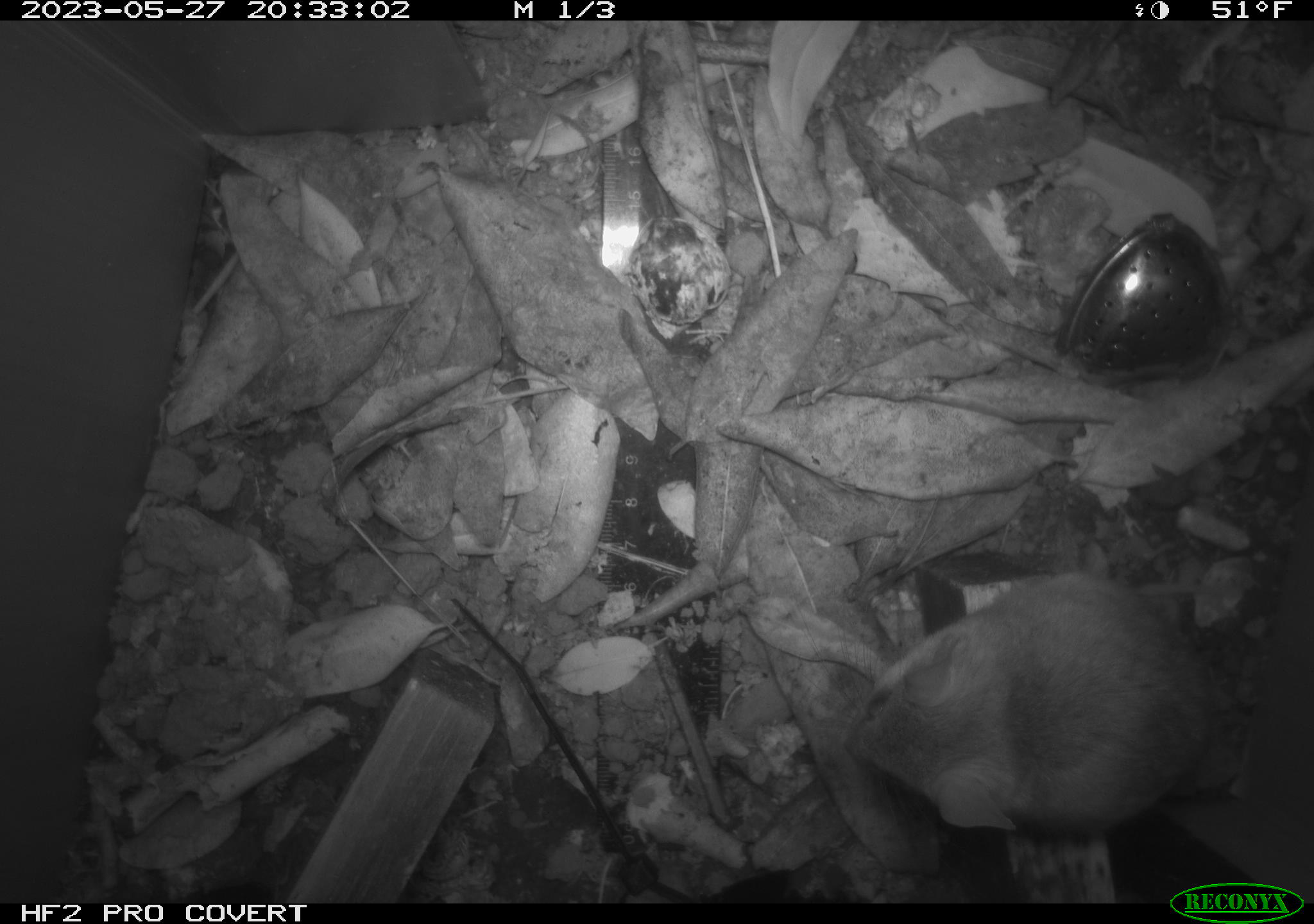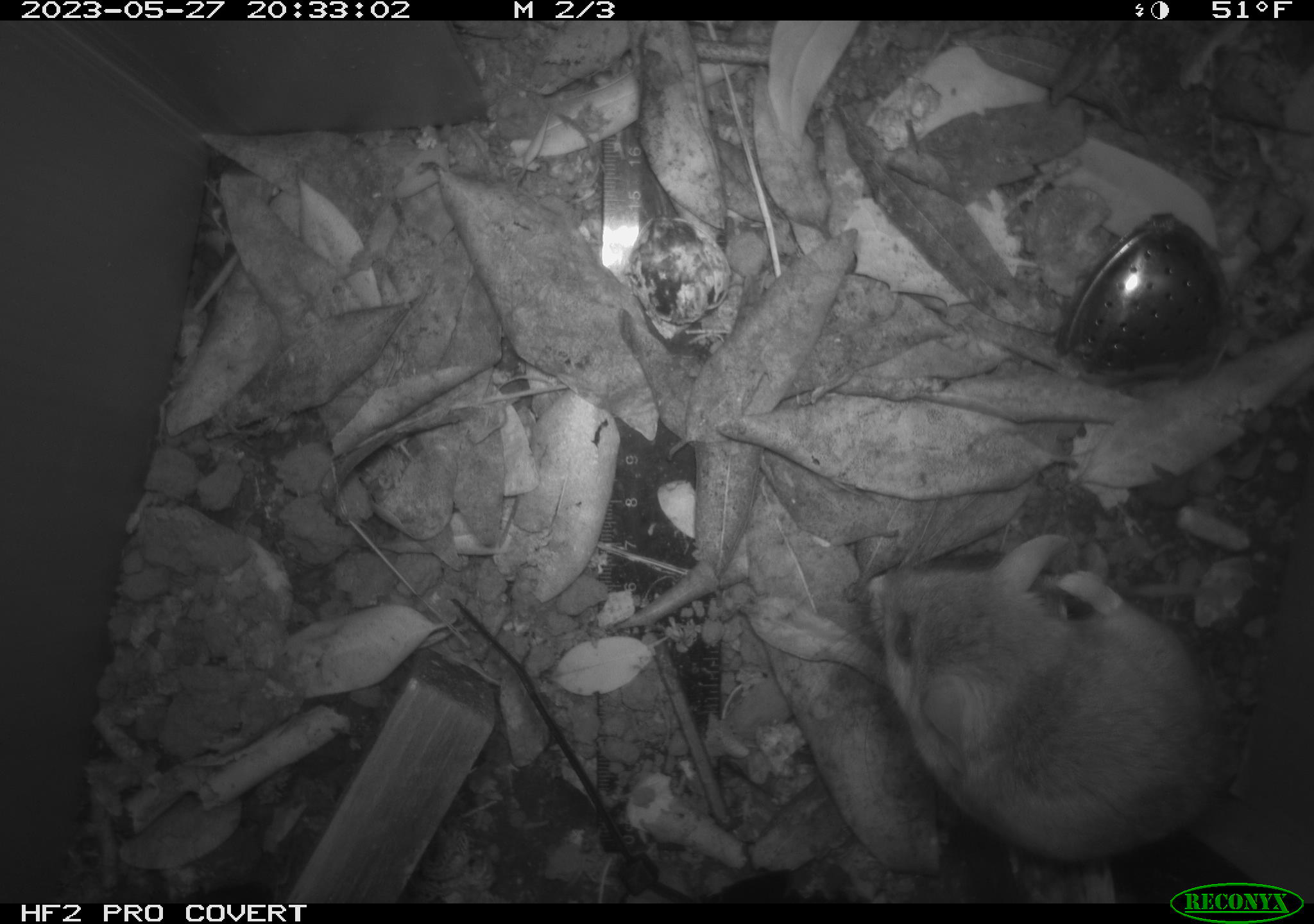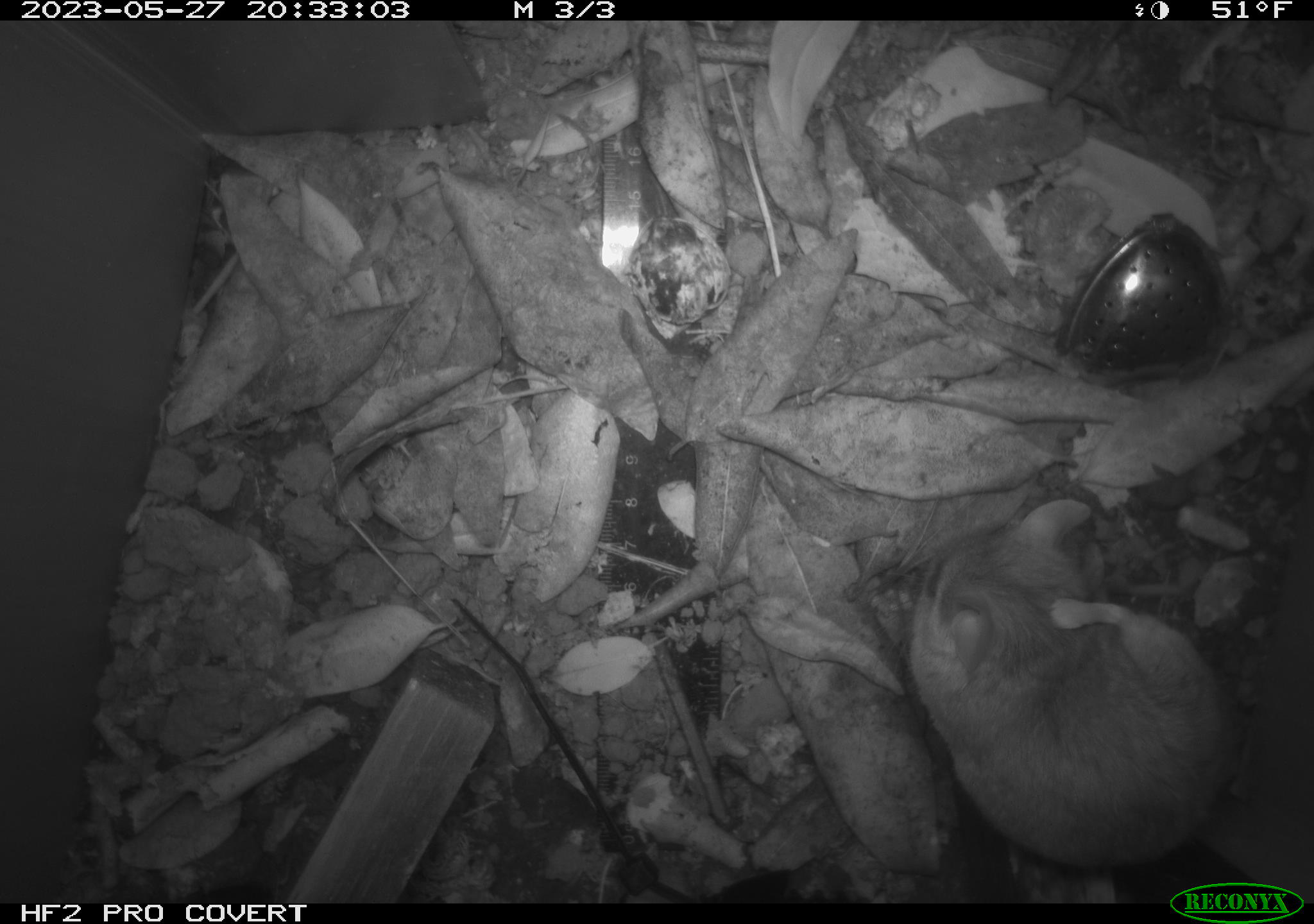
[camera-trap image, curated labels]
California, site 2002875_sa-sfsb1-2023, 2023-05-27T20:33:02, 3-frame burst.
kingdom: Animalia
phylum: Chordata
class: Mammalia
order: Rodentia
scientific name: Rodentia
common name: mouse species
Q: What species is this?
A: Mouse species (Rodentia).